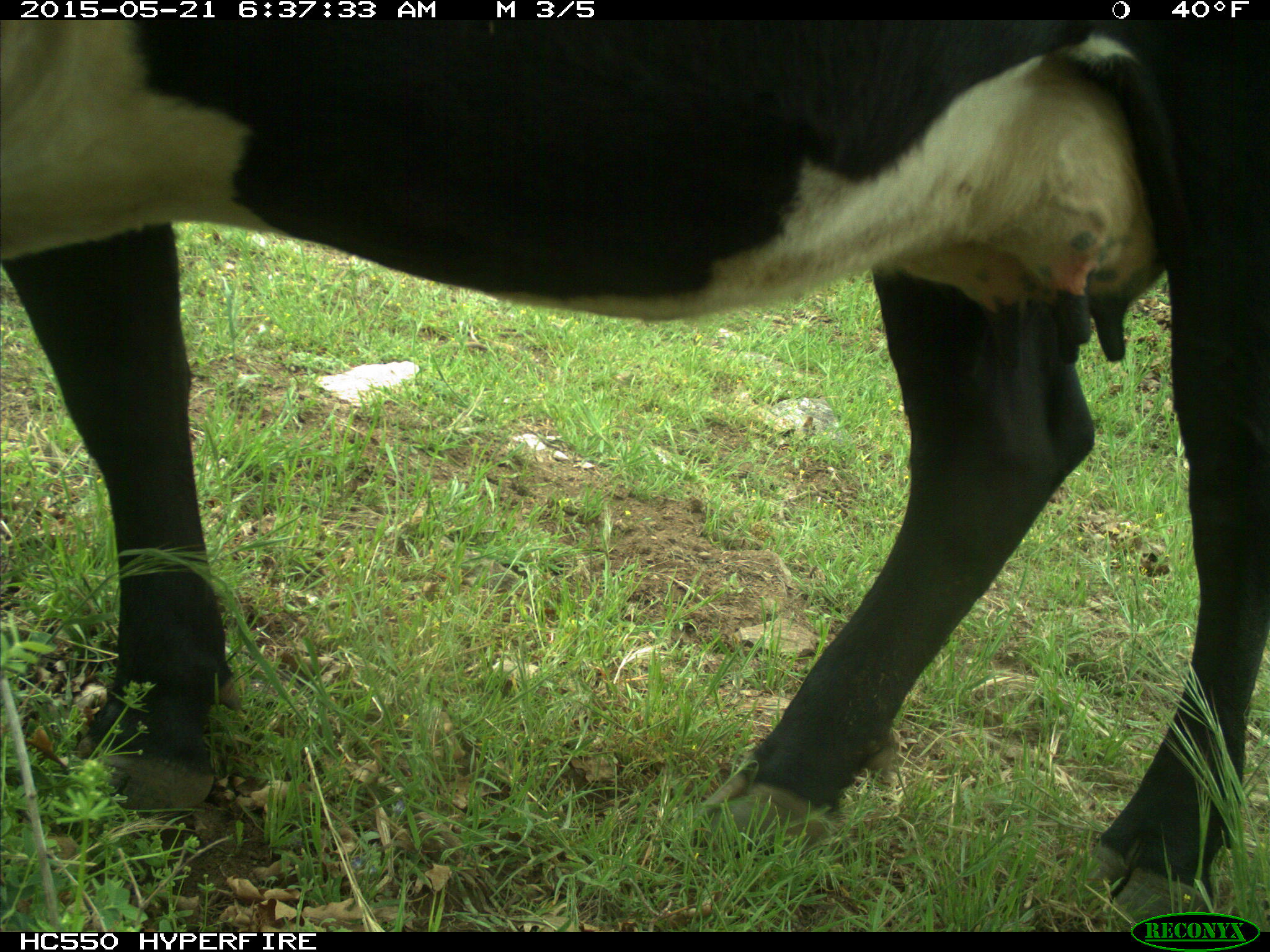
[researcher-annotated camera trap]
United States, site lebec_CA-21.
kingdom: Animalia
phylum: Chordata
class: Mammalia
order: Artiodactyla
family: Bovidae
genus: Bos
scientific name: Bos taurus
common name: domestic cow